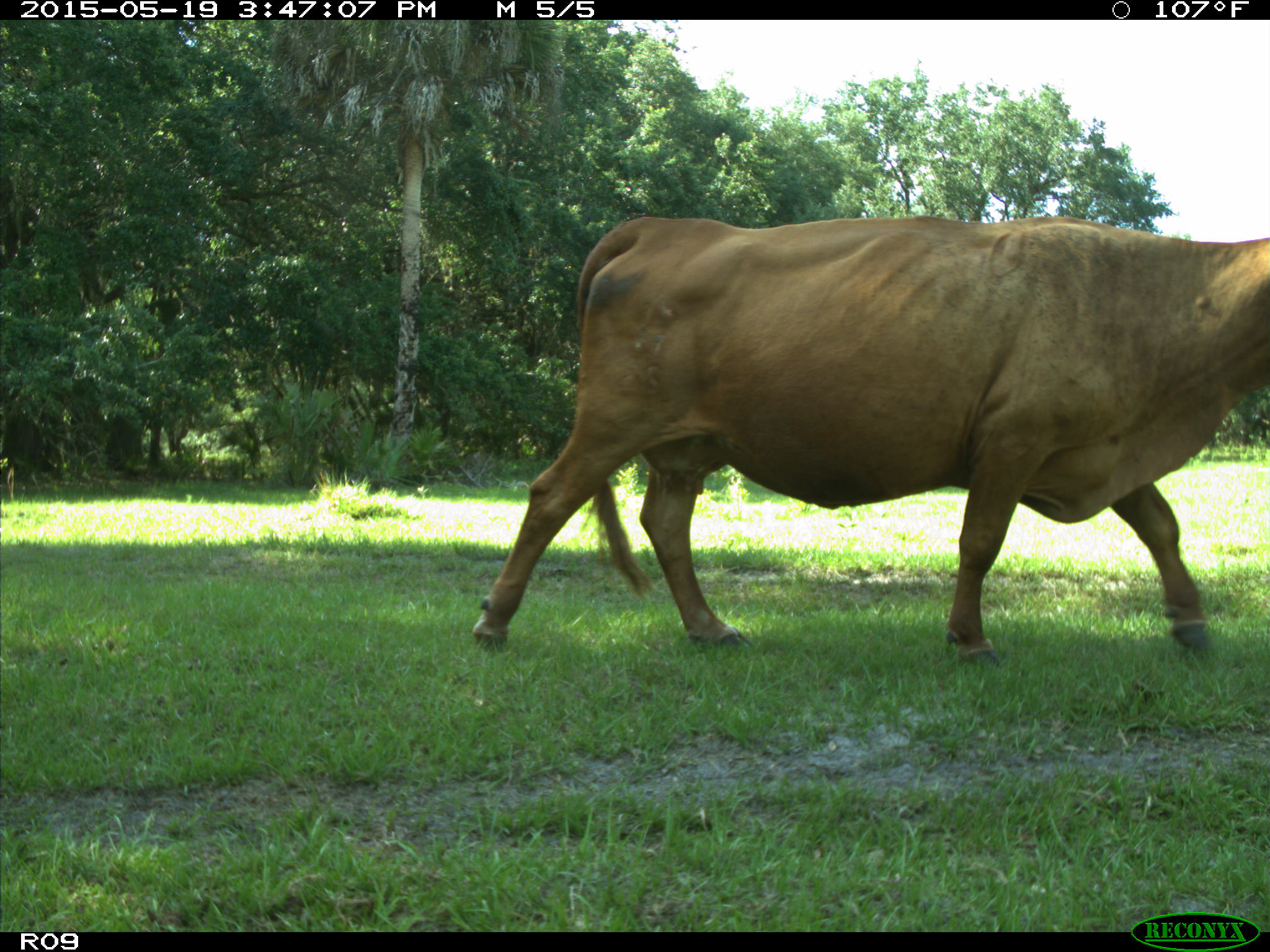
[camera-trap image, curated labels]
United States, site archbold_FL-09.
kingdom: Animalia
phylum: Chordata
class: Mammalia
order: Artiodactyla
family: Bovidae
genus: Bos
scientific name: Bos taurus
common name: domestic cow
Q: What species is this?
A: Bos taurus (domestic cow).